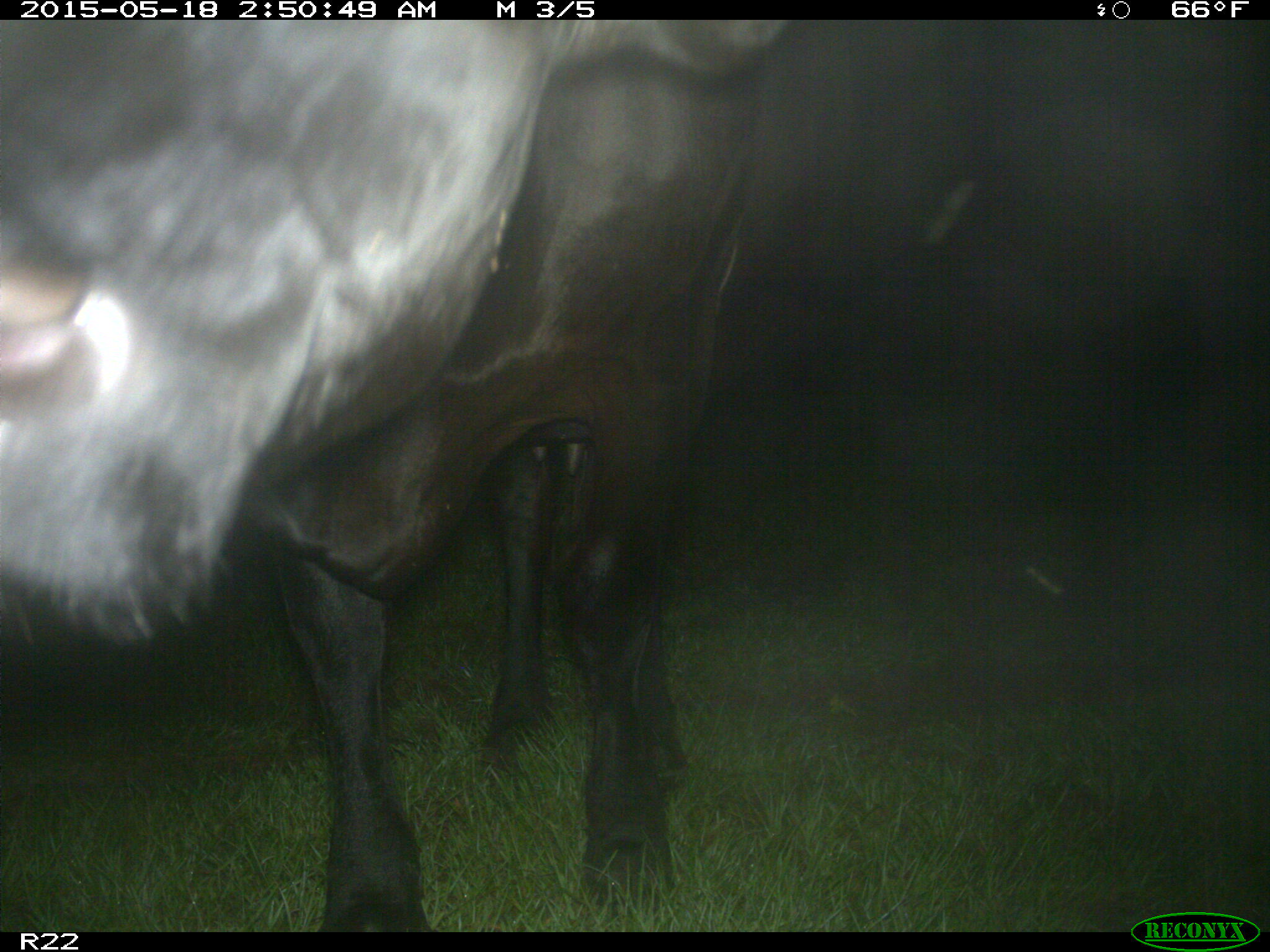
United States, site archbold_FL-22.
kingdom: Animalia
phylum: Chordata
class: Mammalia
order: Artiodactyla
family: Bovidae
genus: Bos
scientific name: Bos taurus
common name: domestic cow